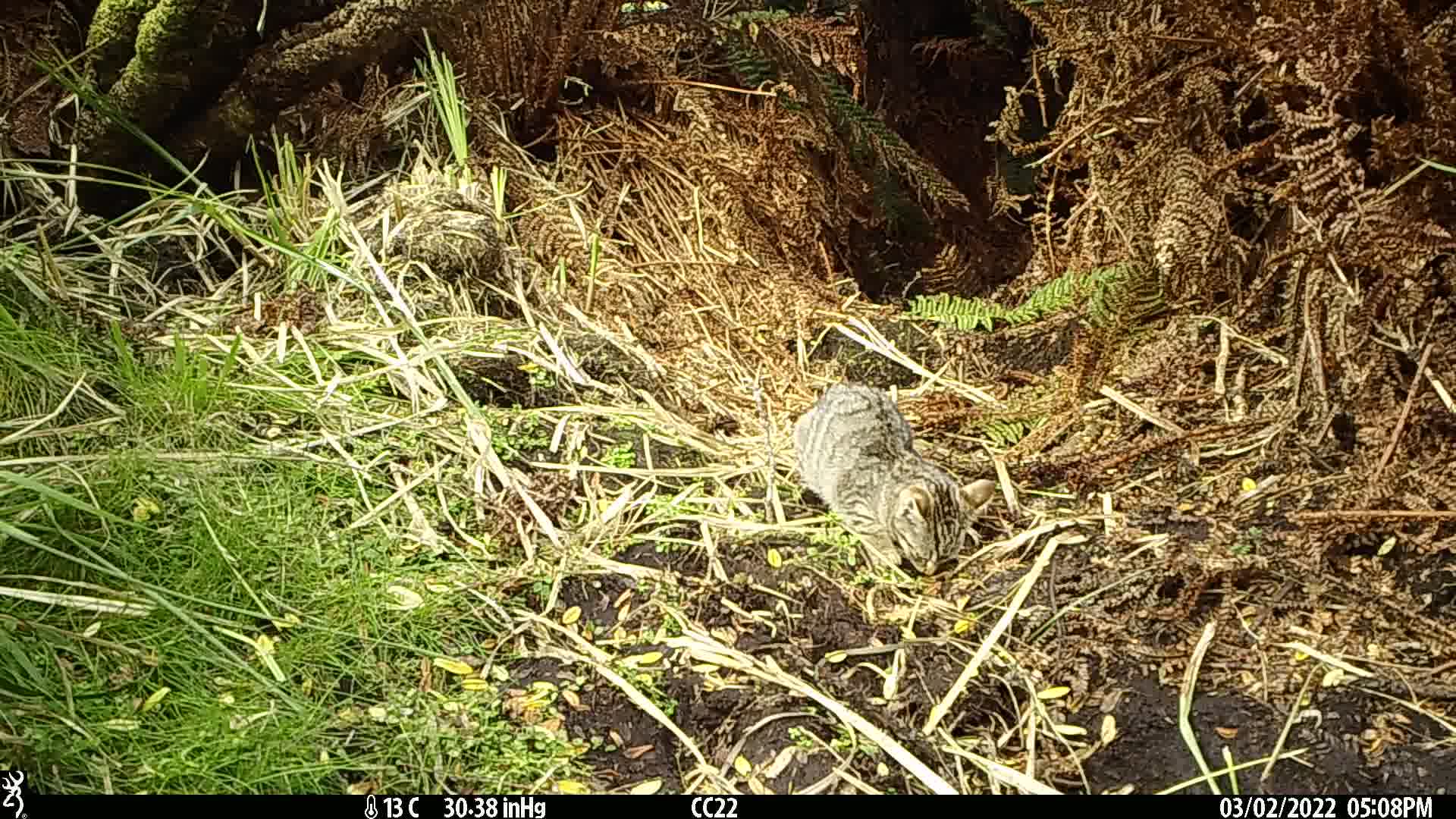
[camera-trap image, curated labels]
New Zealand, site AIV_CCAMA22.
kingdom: Animalia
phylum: Chordata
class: Mammalia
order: Carnivora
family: Felidae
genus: Felis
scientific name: Felis catus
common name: domestic cat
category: cat